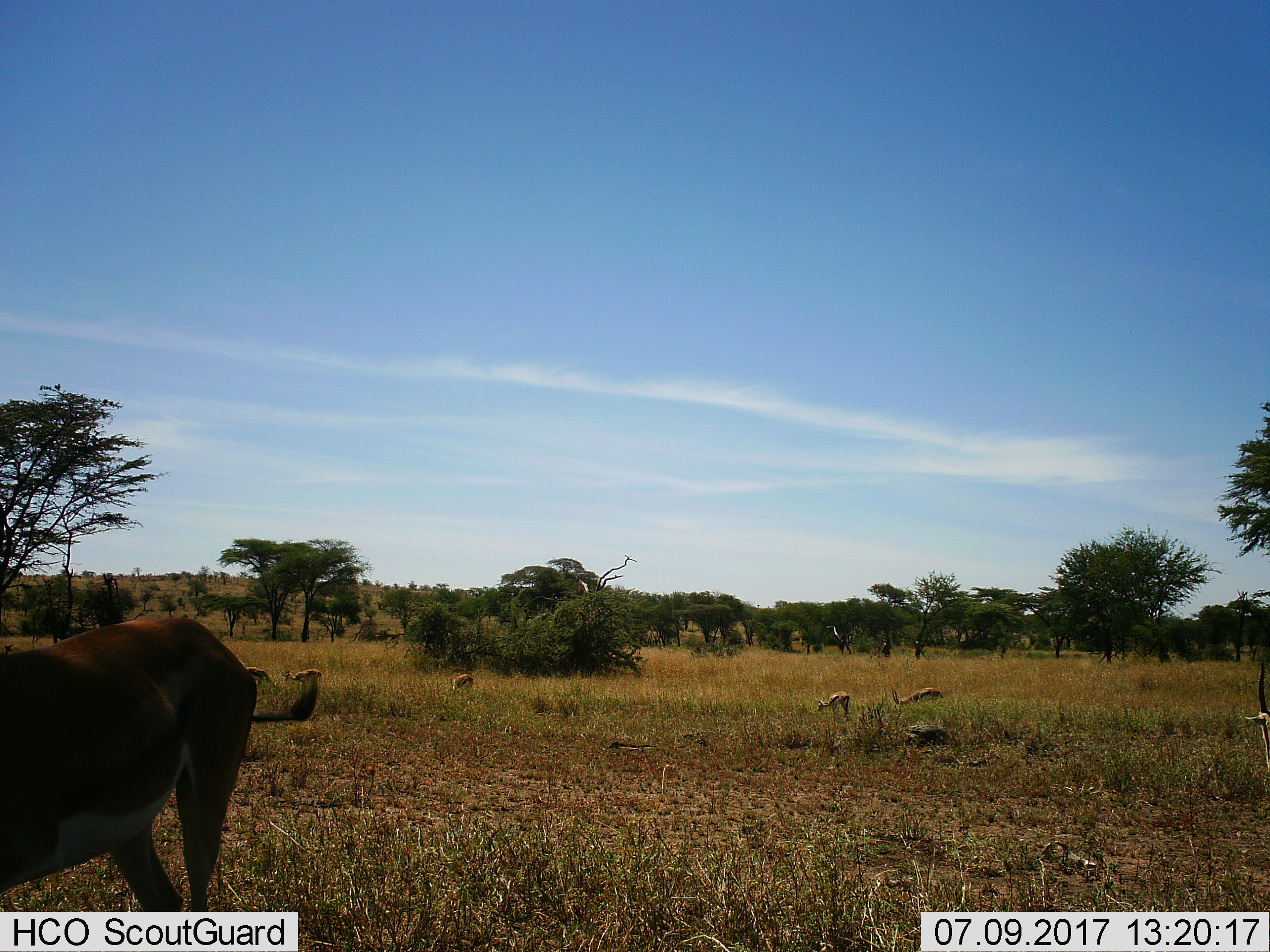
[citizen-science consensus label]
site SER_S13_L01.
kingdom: Animalia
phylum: Chordata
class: Mammalia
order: Artiodactyla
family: Bovidae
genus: Eudorcas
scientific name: Eudorcas thomsonii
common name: thomson's gazelle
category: gazellethomsons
Gazellethomsons (thomson's gazelle) (Eudorcas thomsonii), count 6. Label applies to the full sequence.